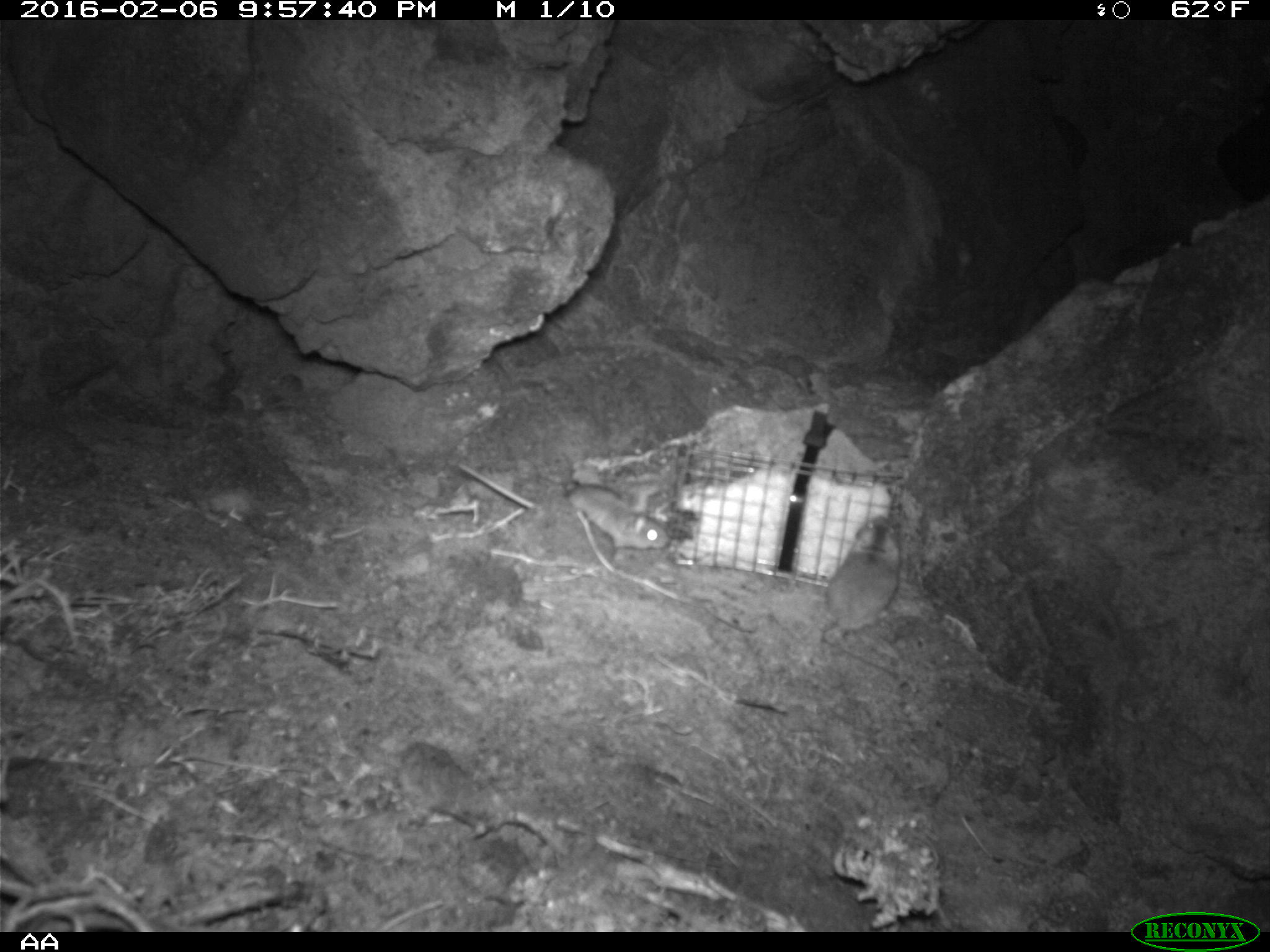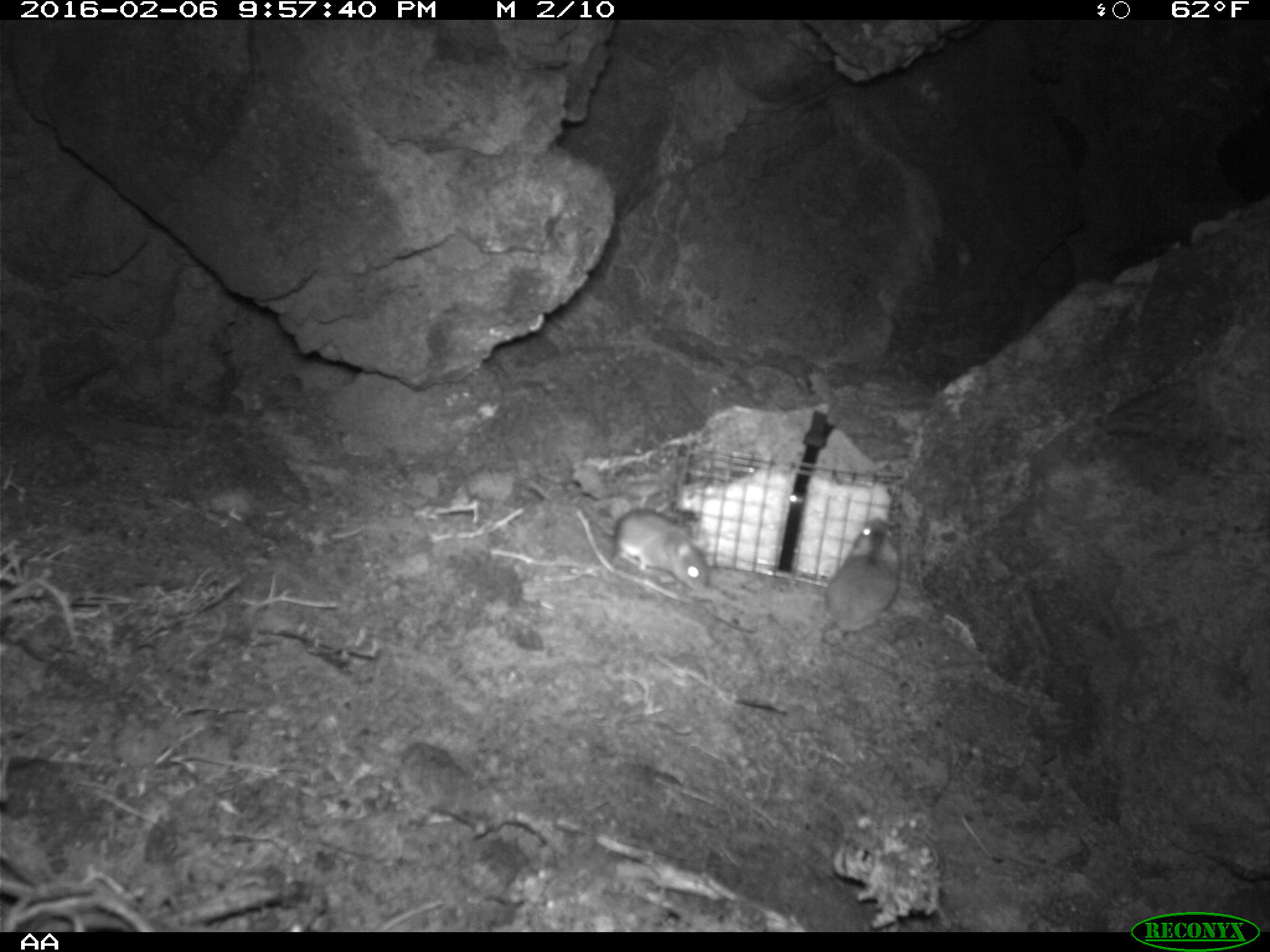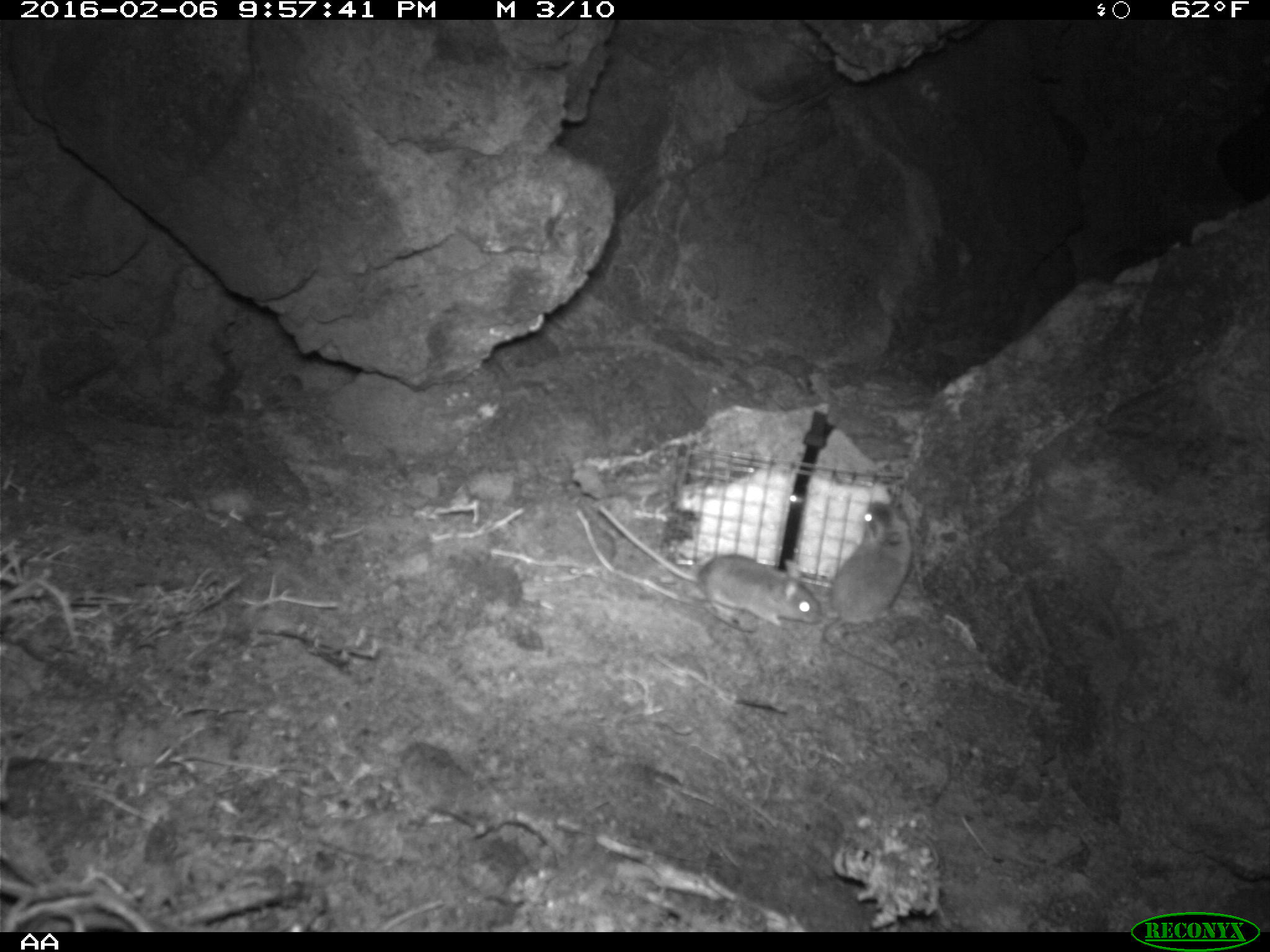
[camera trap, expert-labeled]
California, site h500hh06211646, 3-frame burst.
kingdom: Animalia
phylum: Chordata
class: Mammalia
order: Rodentia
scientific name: Rodentia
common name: rodent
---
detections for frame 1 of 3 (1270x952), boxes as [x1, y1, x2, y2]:
rodent: [457, 462, 670, 555]; [820, 516, 900, 679]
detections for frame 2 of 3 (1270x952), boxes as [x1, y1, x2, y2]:
rodent: [817, 517, 902, 682]; [606, 507, 713, 593]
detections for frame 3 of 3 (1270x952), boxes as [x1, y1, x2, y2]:
rodent: [597, 506, 823, 625]; [822, 501, 910, 675]